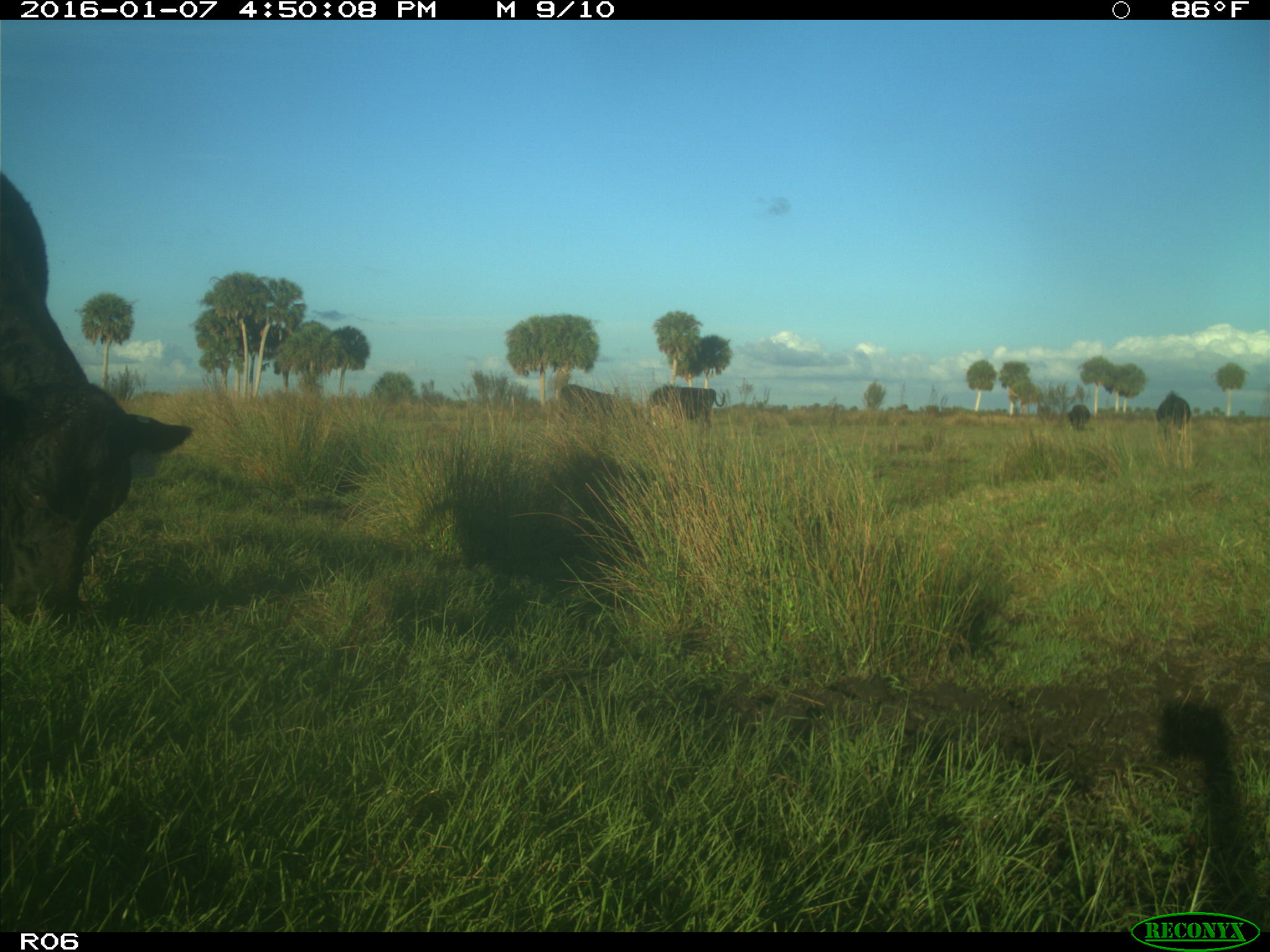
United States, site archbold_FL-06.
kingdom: Animalia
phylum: Chordata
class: Mammalia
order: Artiodactyla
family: Bovidae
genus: Bos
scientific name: Bos taurus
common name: domestic cow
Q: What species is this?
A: Bos taurus (domestic cow).